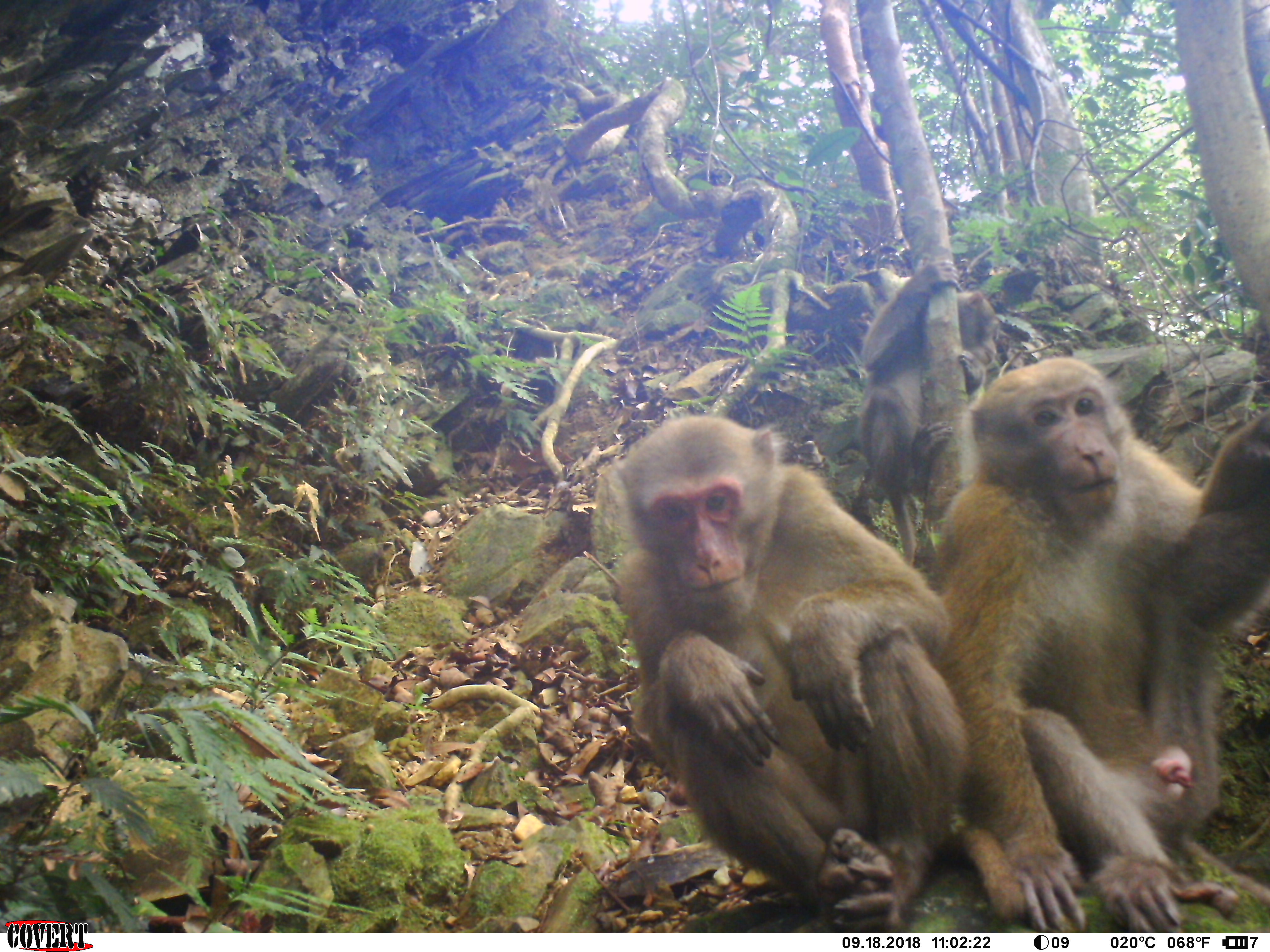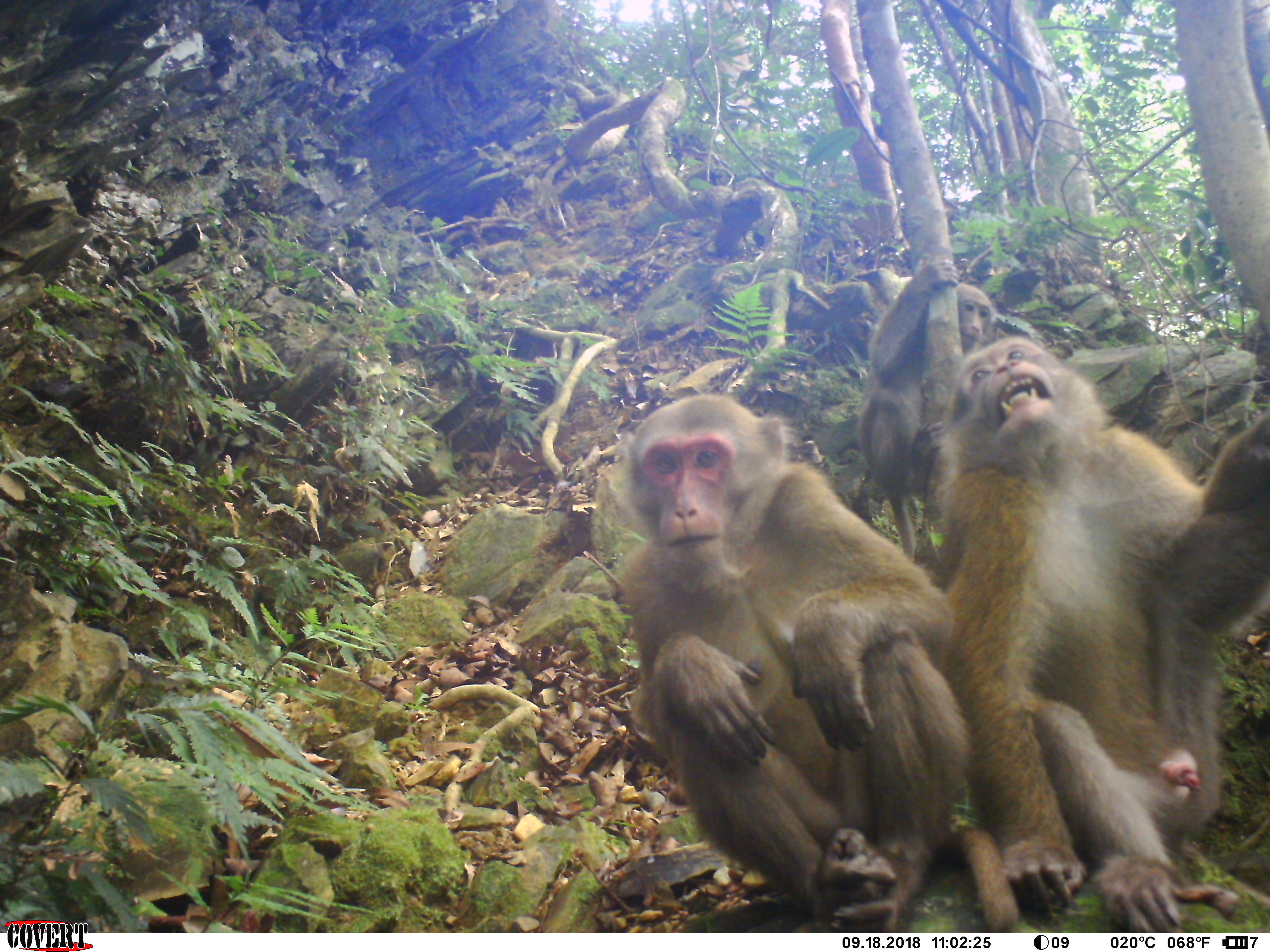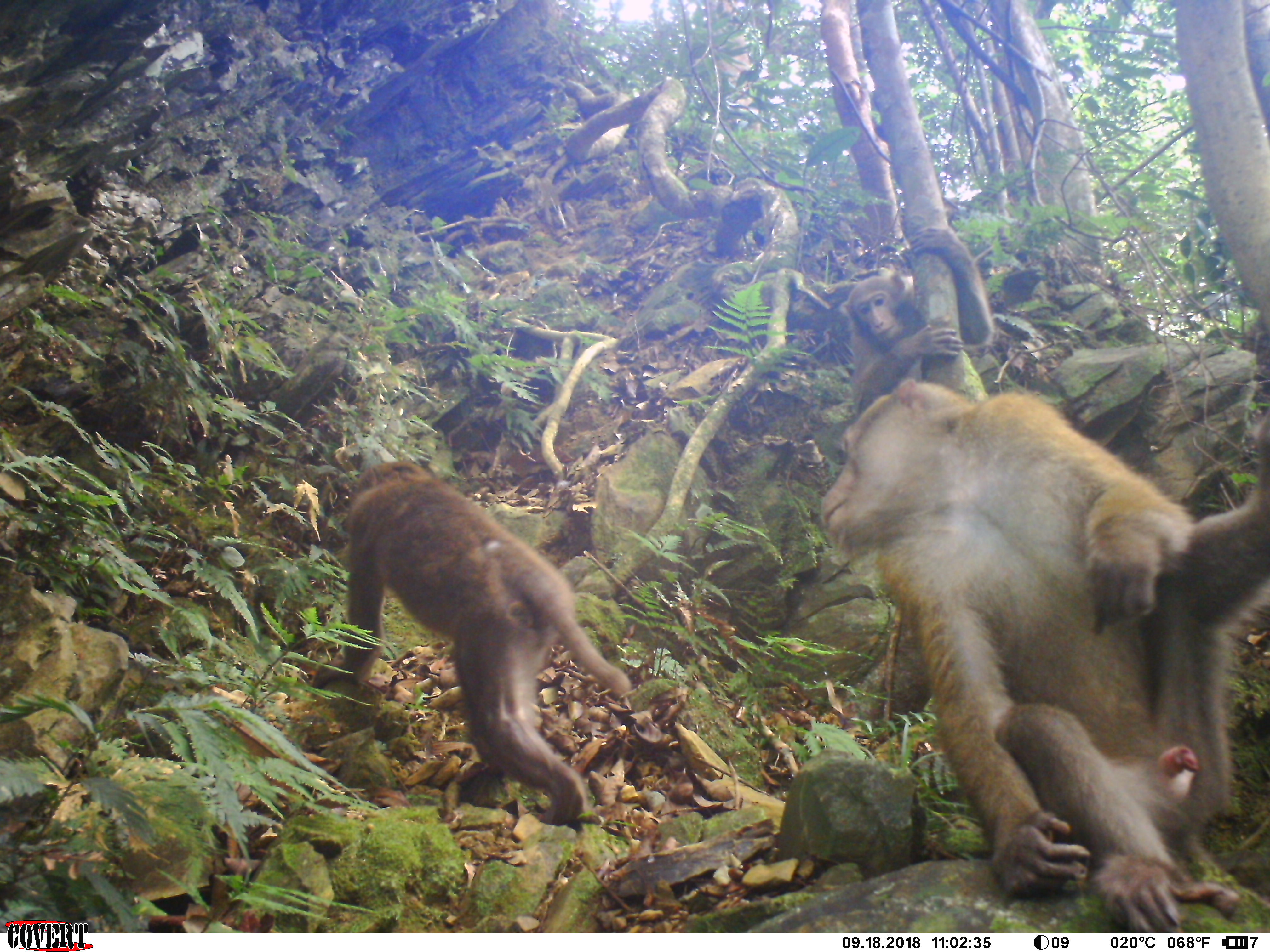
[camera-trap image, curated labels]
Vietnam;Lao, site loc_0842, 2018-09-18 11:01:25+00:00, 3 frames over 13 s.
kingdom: Animalia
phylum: Chordata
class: Mammalia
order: Primates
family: Cercopithecidae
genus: Macaca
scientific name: Macaca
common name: macaques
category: assam or rhesus macaque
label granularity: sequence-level